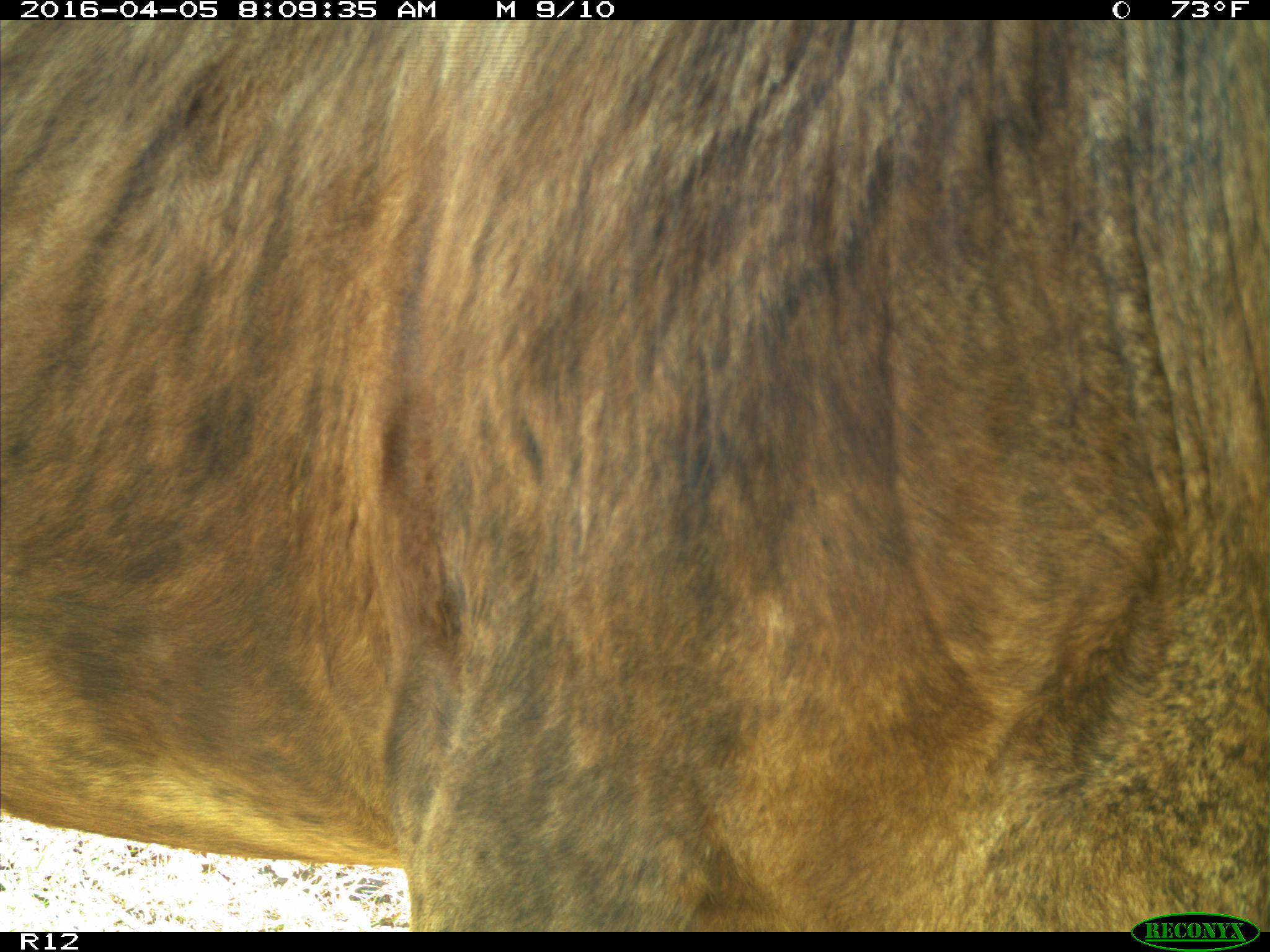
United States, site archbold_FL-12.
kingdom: Animalia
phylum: Chordata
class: Mammalia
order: Artiodactyla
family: Bovidae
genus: Bos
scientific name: Bos taurus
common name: domestic cow